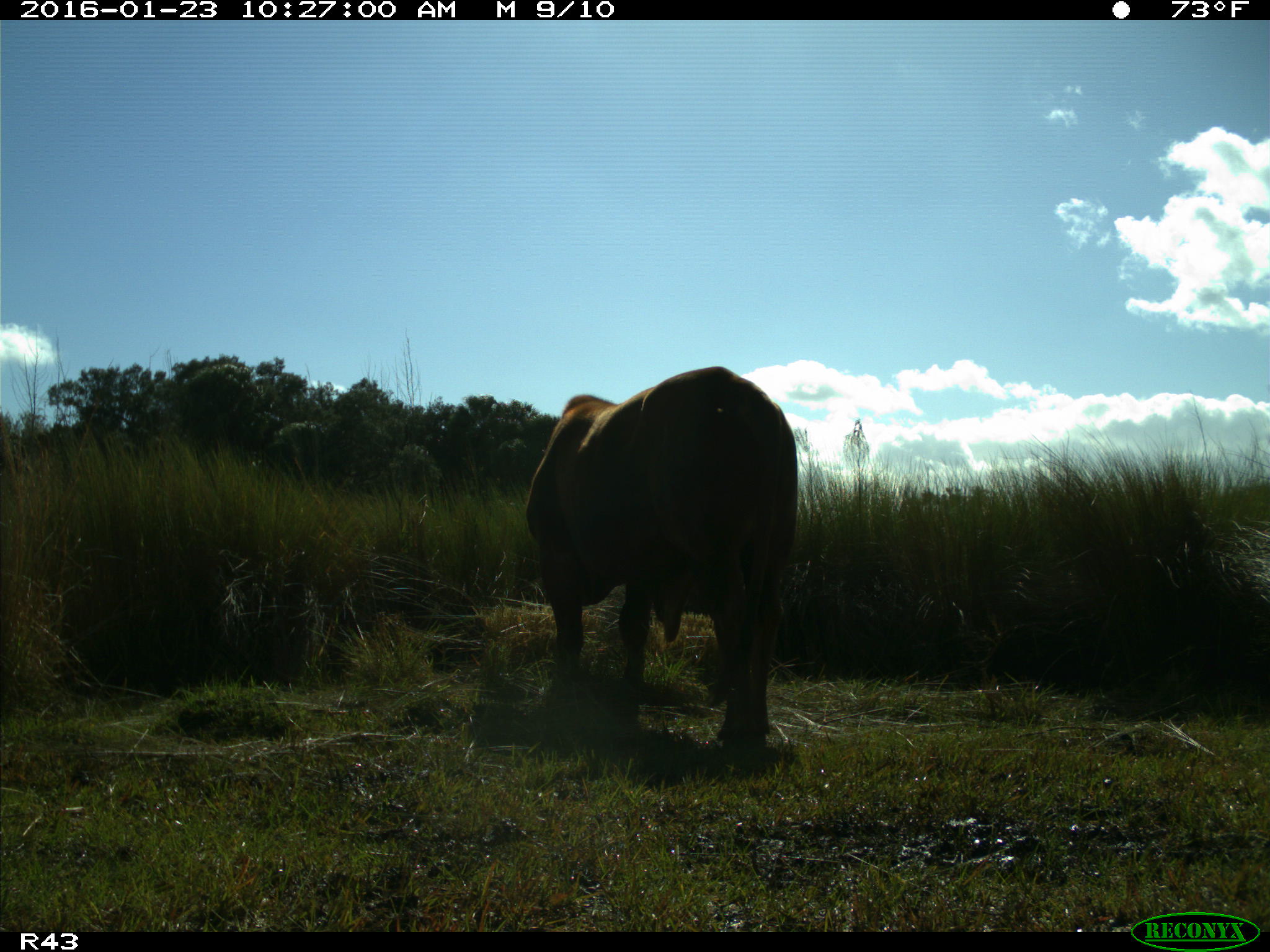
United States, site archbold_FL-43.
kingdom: Animalia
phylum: Chordata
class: Mammalia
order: Artiodactyla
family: Bovidae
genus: Bos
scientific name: Bos taurus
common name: domestic cow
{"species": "Bos taurus (domestic cow)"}